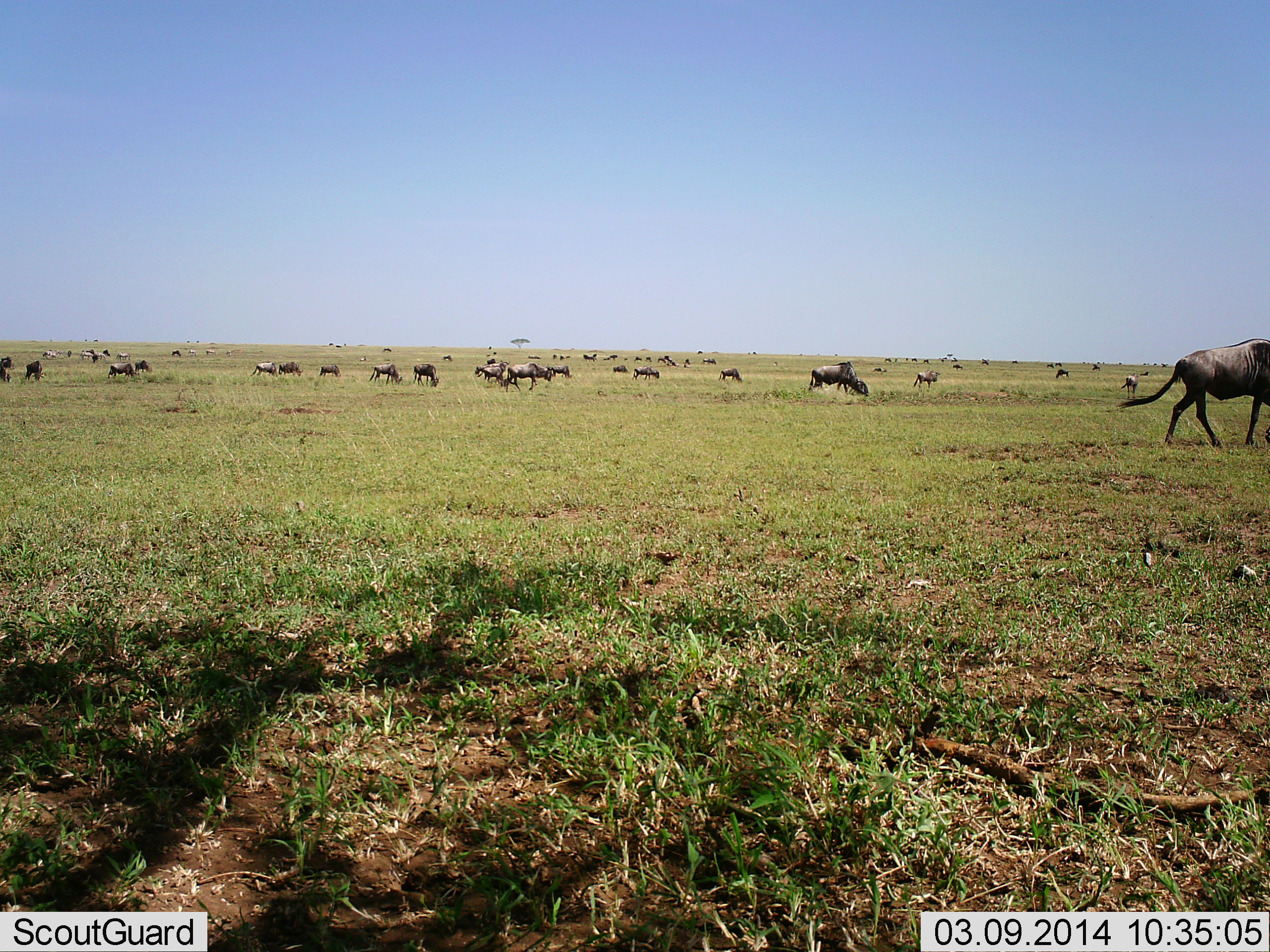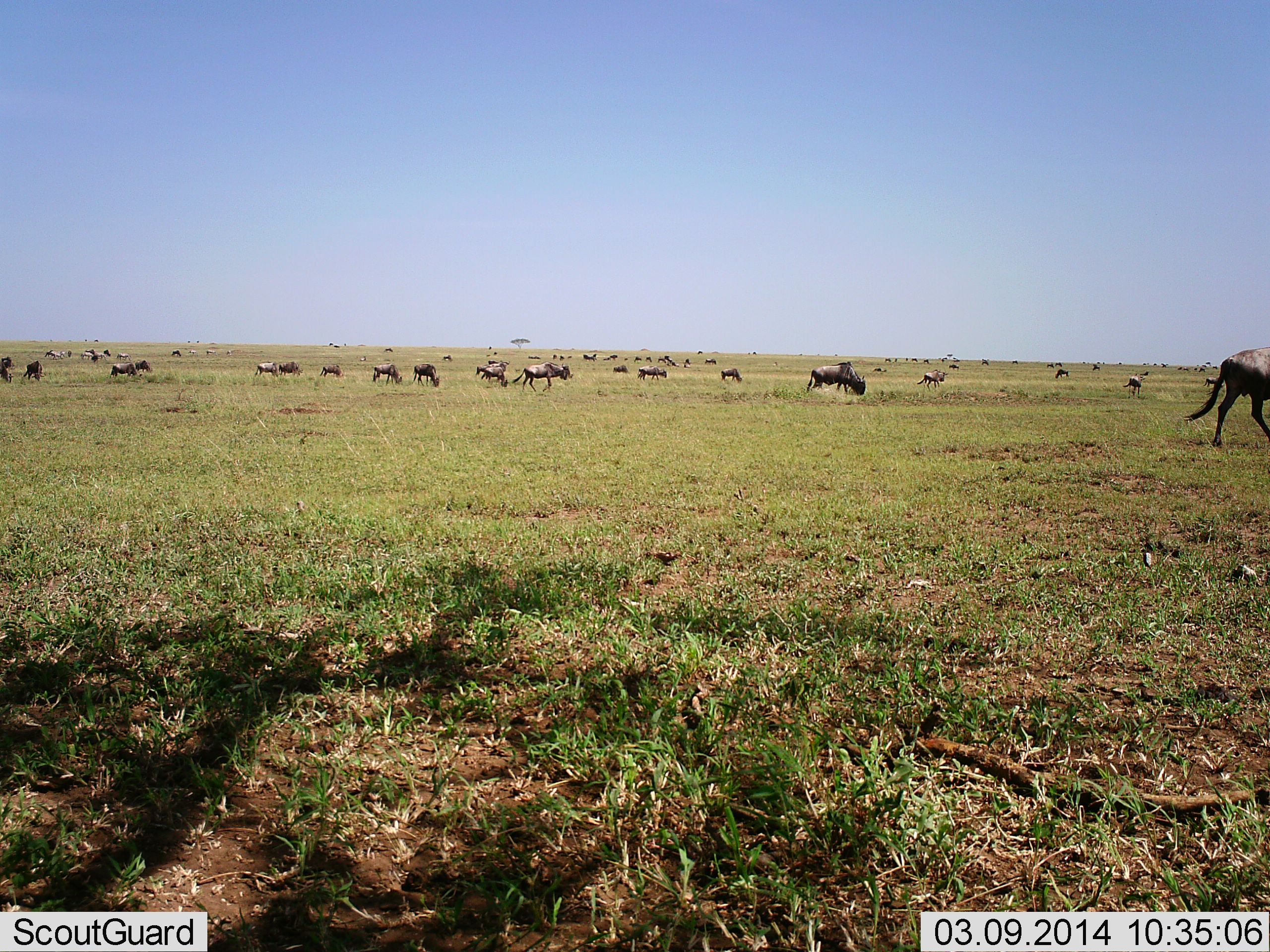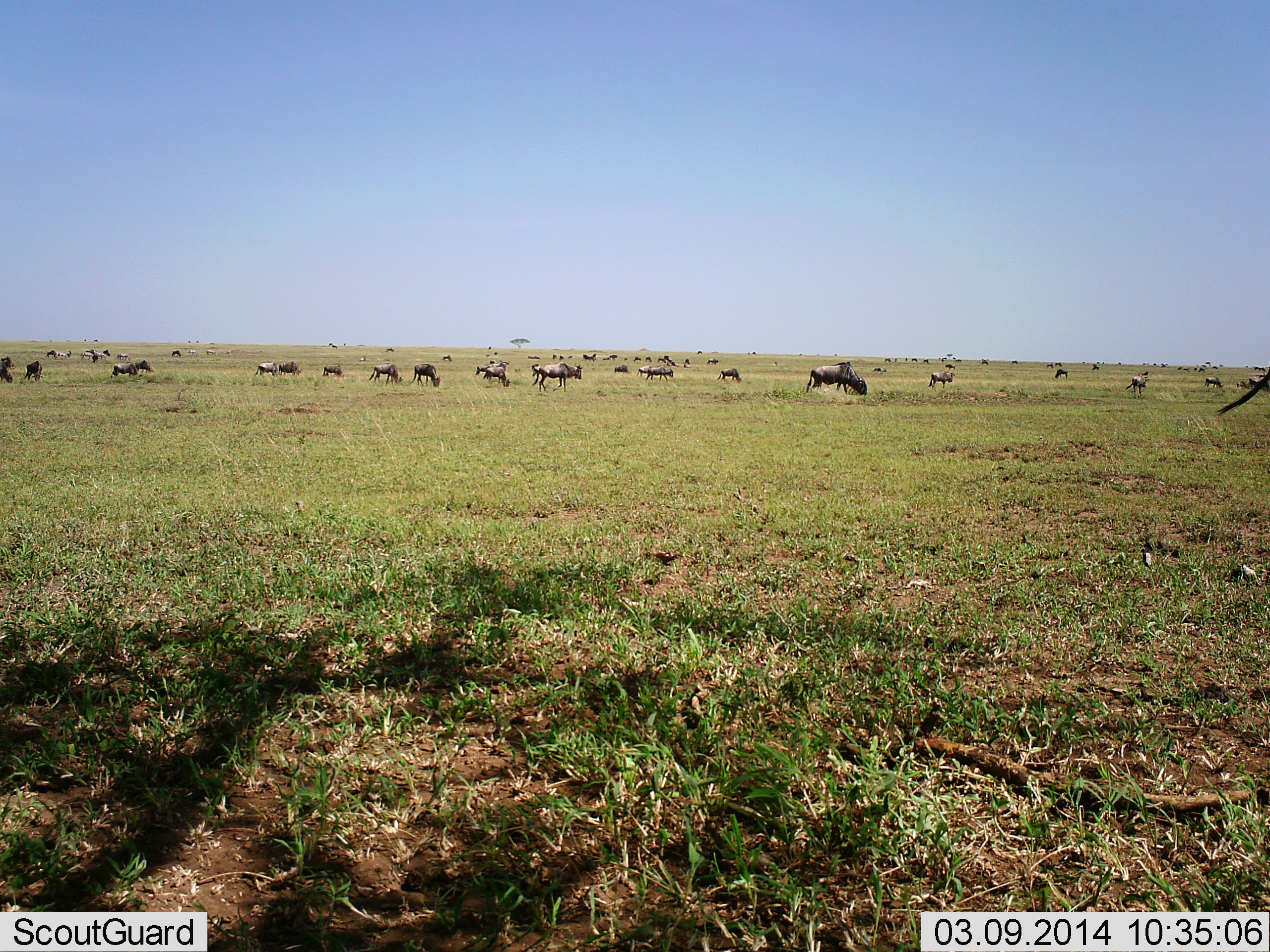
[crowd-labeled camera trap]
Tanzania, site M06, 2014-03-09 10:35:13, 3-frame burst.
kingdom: Animalia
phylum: Chordata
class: Mammalia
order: Artiodactyla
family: Bovidae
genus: Connochaetes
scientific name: Connochaetes taurinus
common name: blue wildebeest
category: wildebeest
Wildebeest (blue wildebeest) (Connochaetes taurinus), count 11-50. Behavior (volunteer vote fractions): standing 80%, resting 10%, moving 90%, interacting 0%. Young present (vote fraction): 0%. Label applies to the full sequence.